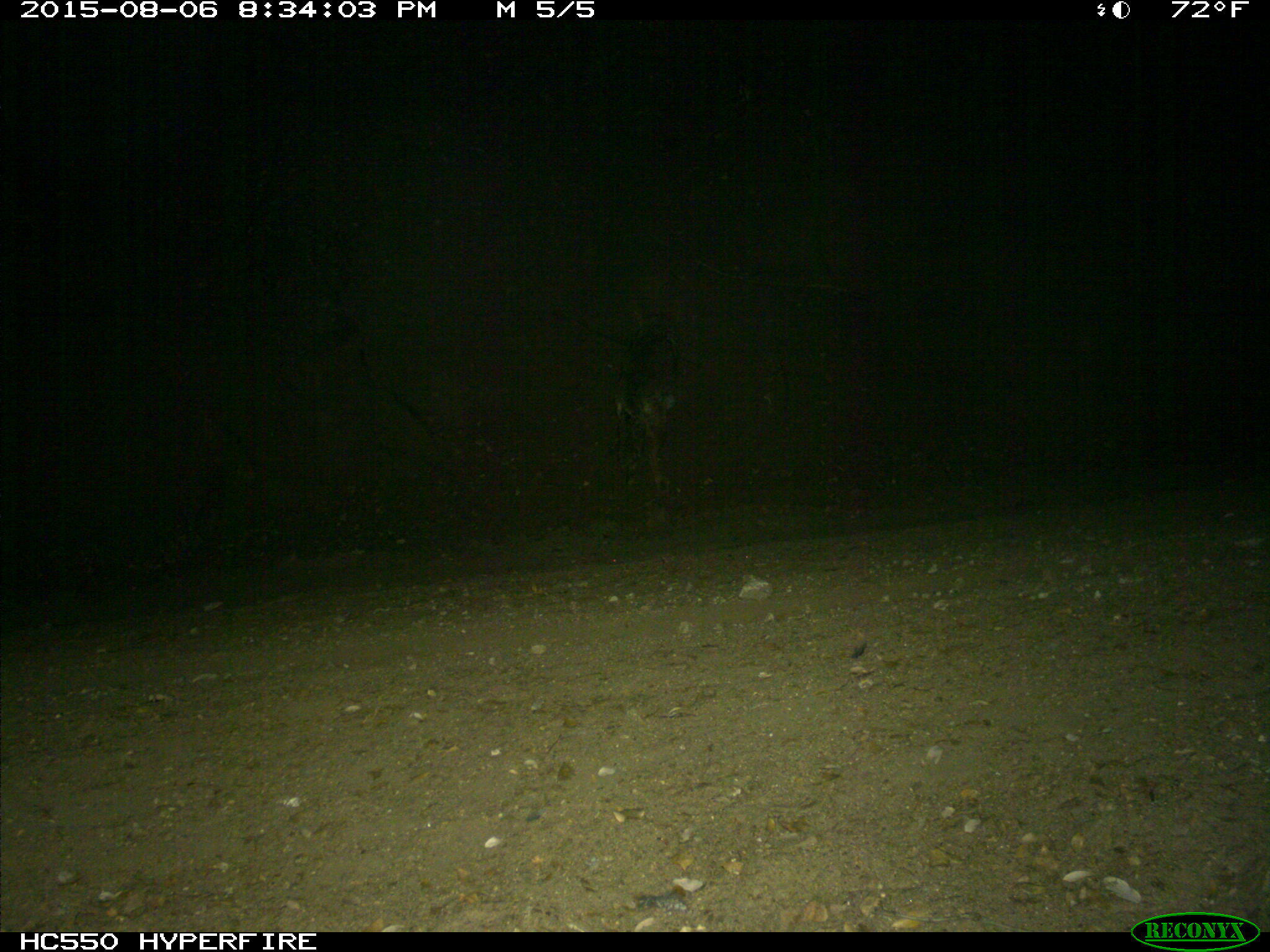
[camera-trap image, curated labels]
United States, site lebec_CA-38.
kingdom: Animalia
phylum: Chordata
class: Mammalia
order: Carnivora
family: Canidae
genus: Canis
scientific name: Canis latrans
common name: coyote